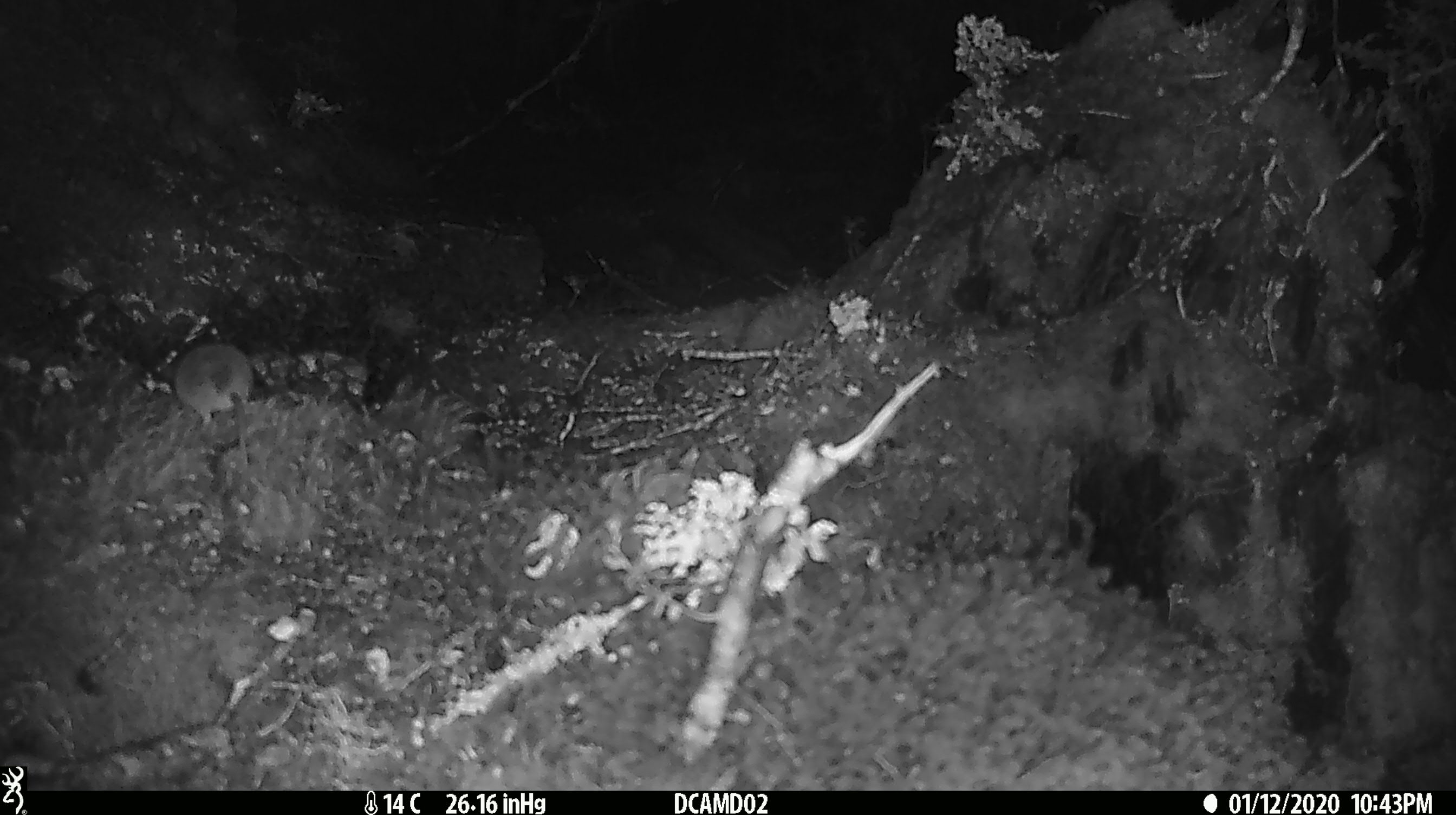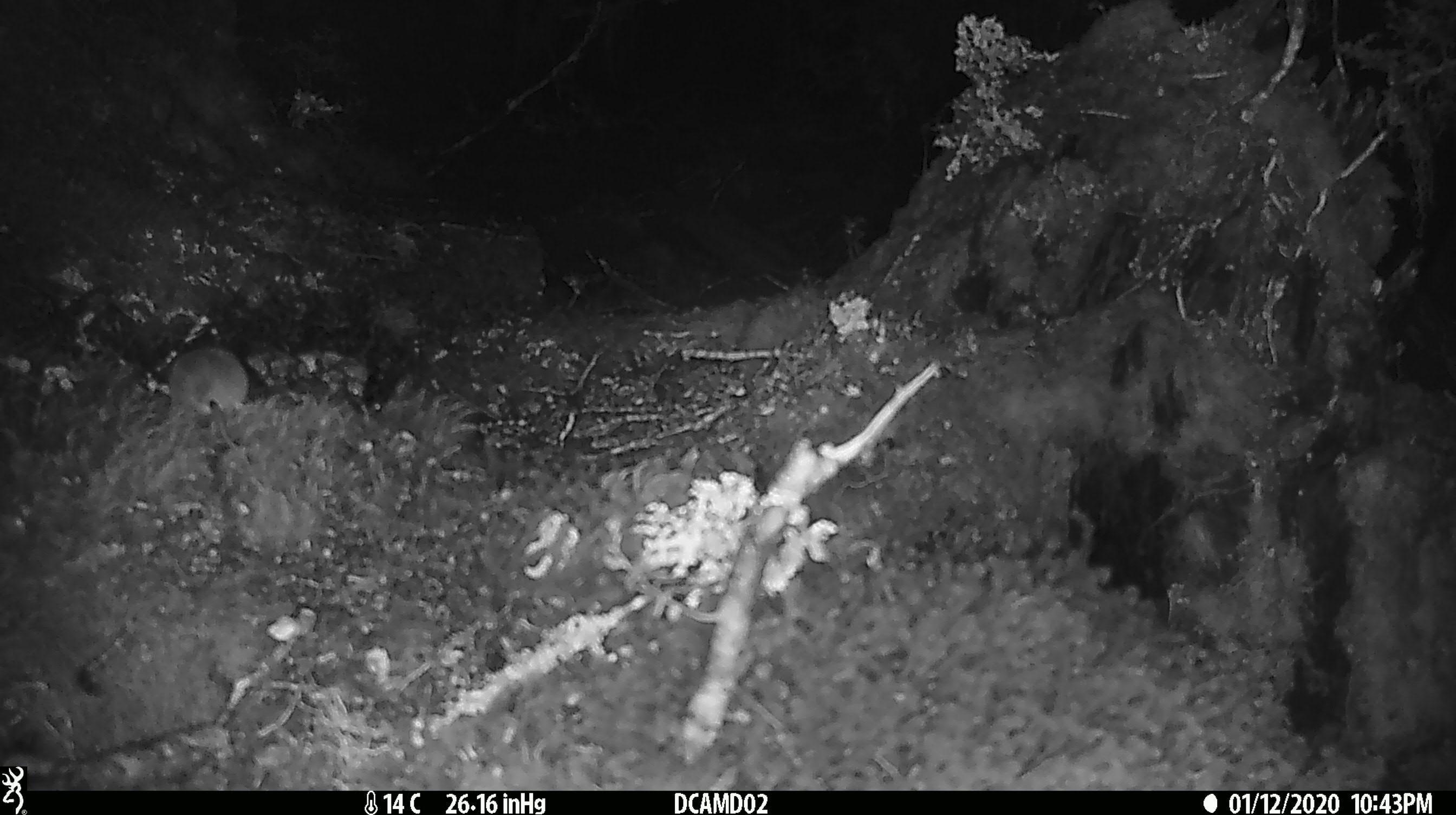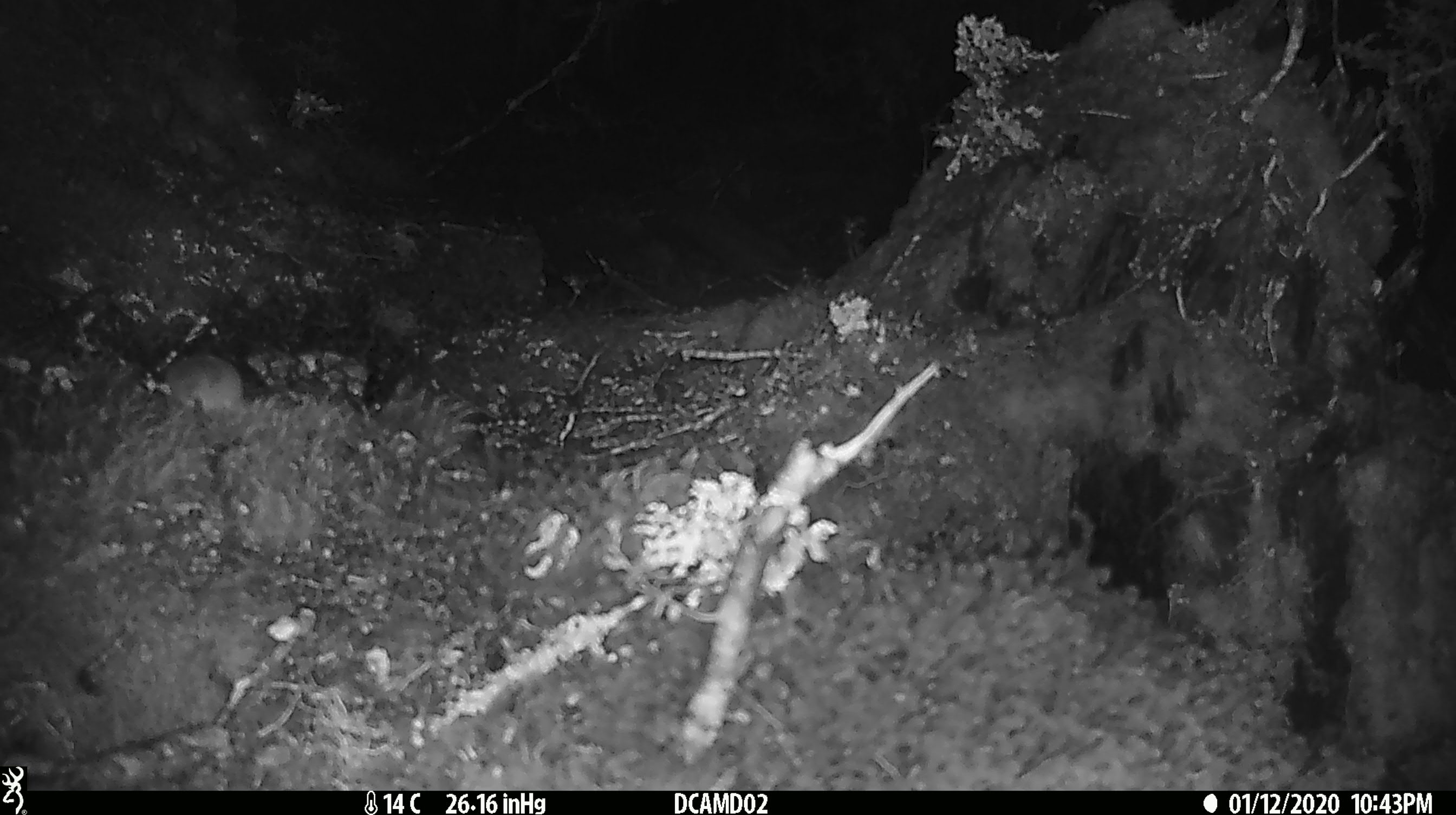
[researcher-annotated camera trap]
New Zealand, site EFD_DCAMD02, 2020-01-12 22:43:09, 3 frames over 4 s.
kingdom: Animalia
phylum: Chordata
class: Mammalia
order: Rodentia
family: Muridae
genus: Mus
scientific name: Mus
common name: mouse